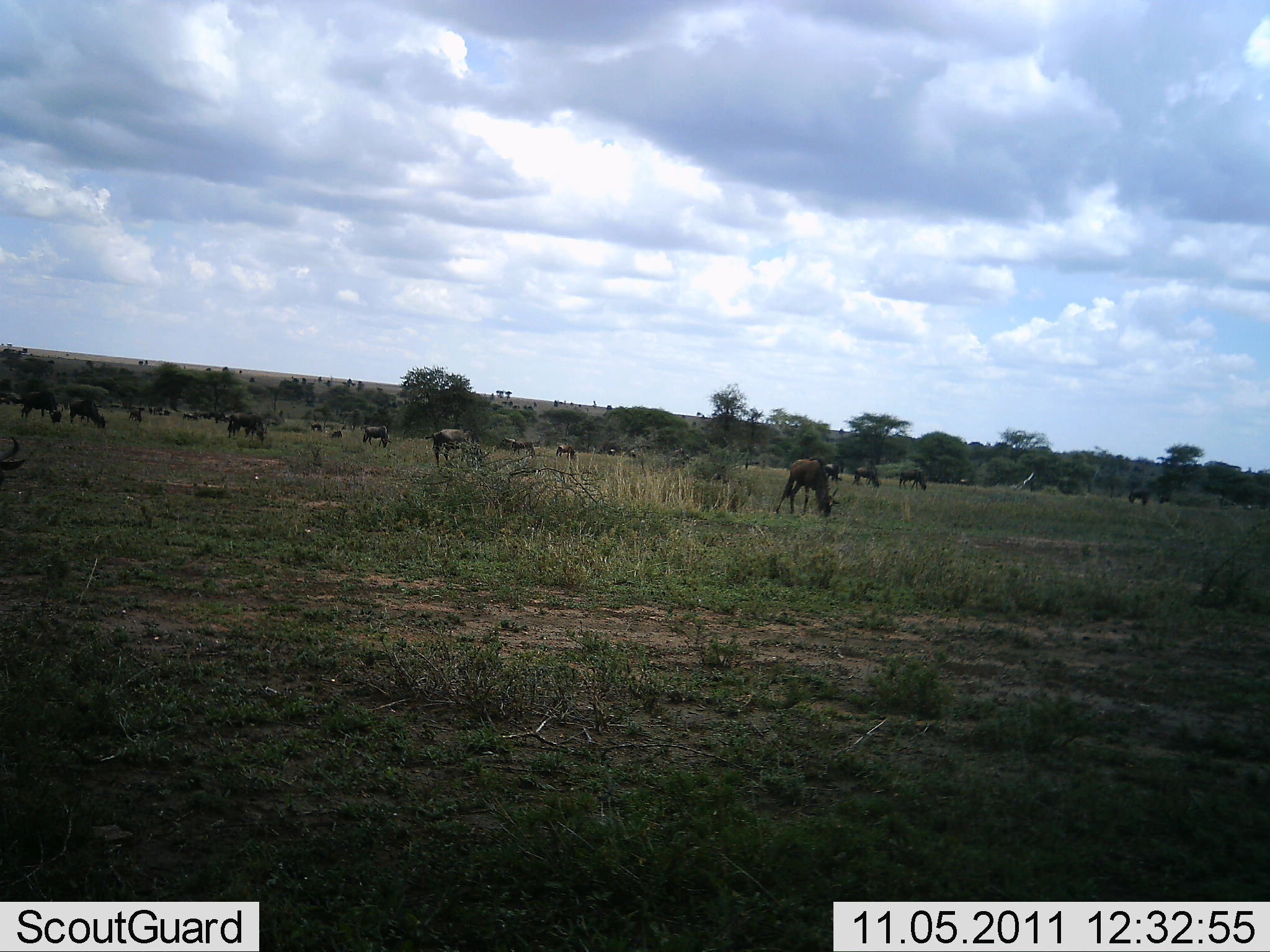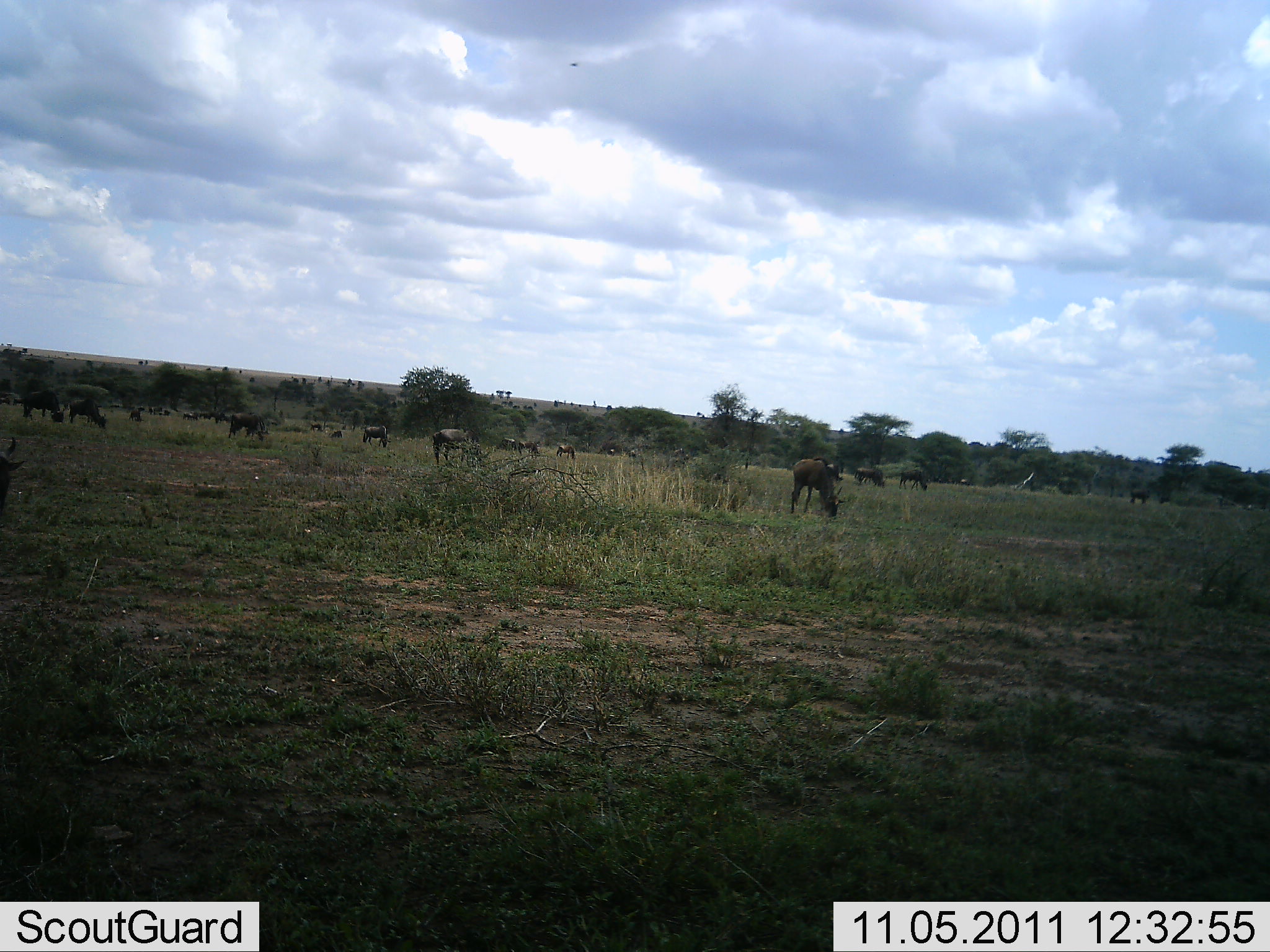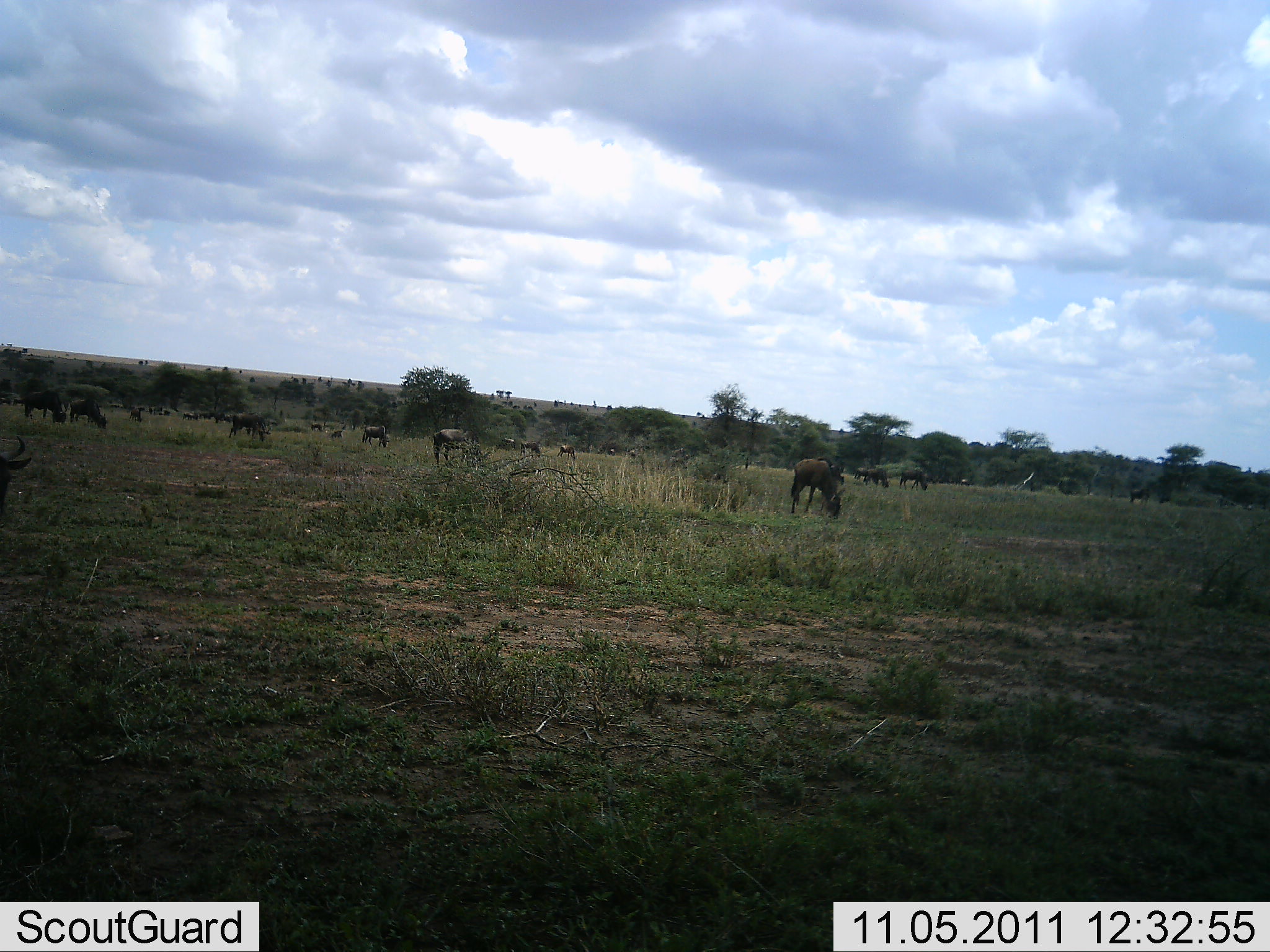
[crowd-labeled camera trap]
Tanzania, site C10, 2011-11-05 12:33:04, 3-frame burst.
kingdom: Animalia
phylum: Chordata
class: Mammalia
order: Artiodactyla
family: Bovidae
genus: Connochaetes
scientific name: Connochaetes taurinus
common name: blue wildebeest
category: wildebeest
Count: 11-50.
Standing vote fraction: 38%.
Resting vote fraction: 8%.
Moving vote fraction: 15%.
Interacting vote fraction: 0%.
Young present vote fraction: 0%.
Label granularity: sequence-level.